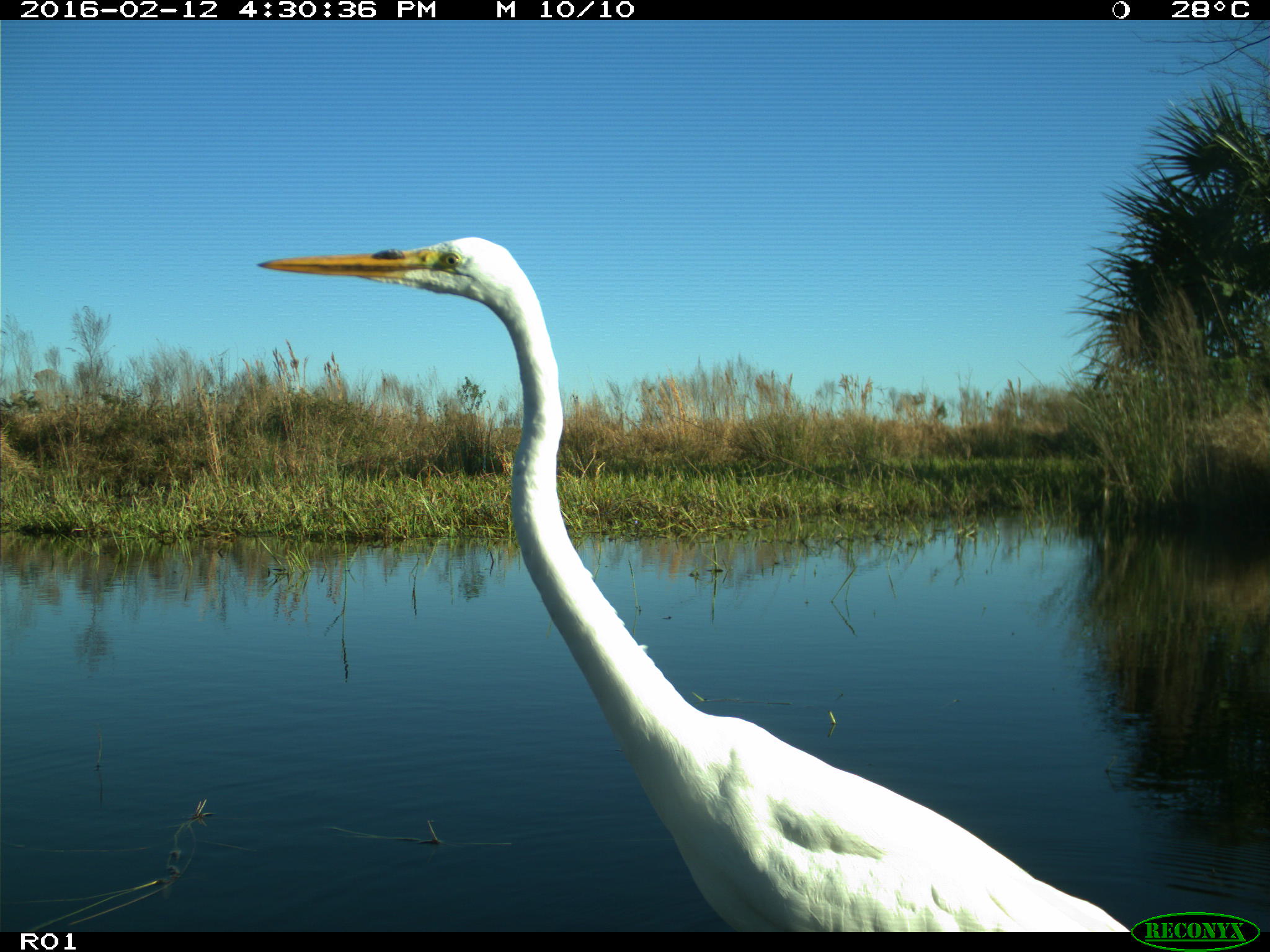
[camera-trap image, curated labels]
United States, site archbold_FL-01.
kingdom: Animalia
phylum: Chordata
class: Aves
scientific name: Aves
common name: birds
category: unidentified bird